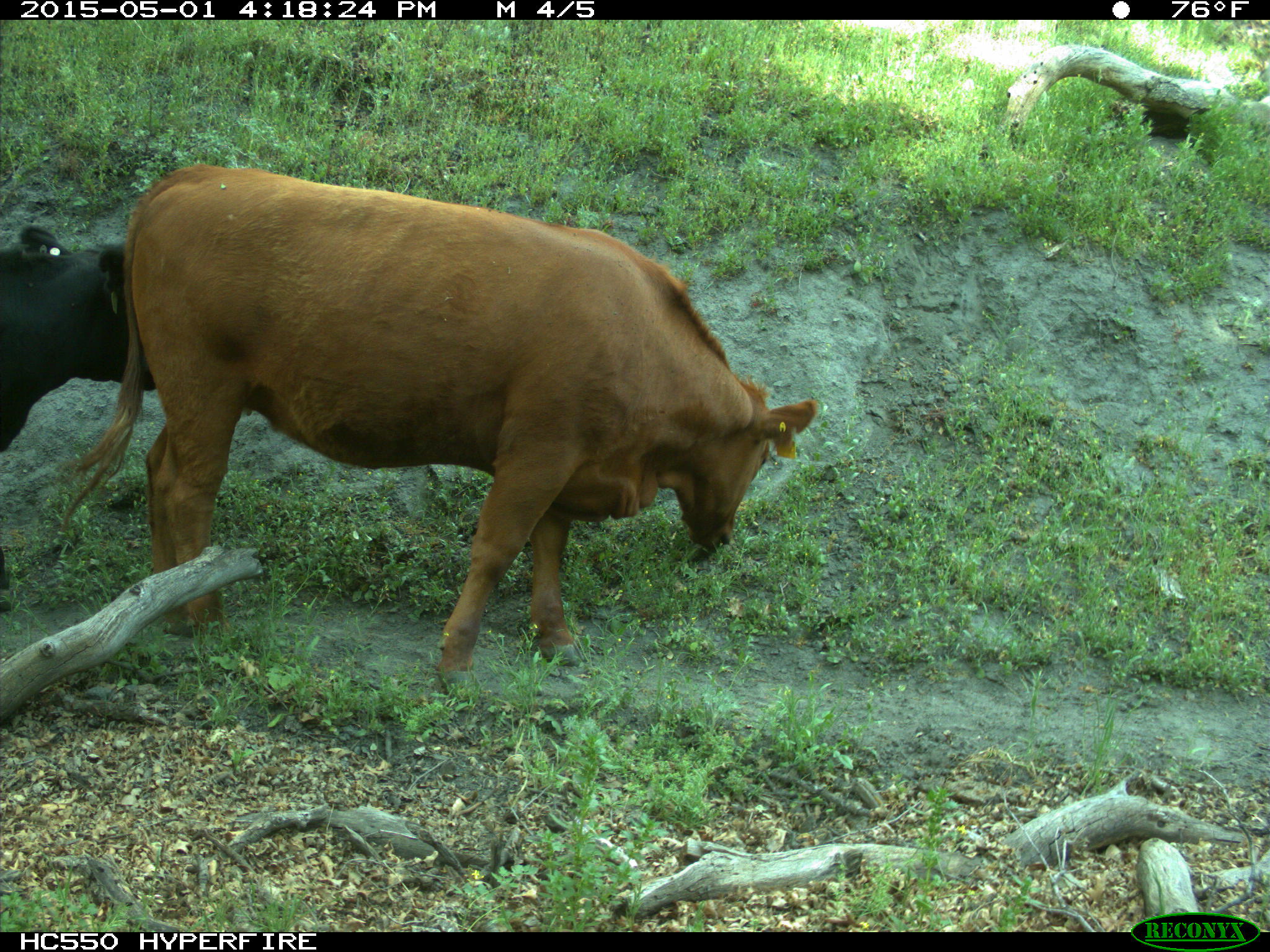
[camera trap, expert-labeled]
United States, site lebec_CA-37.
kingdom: Animalia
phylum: Chordata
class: Mammalia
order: Artiodactyla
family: Bovidae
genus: Bos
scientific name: Bos taurus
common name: domestic cow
Bos taurus (domestic cow).